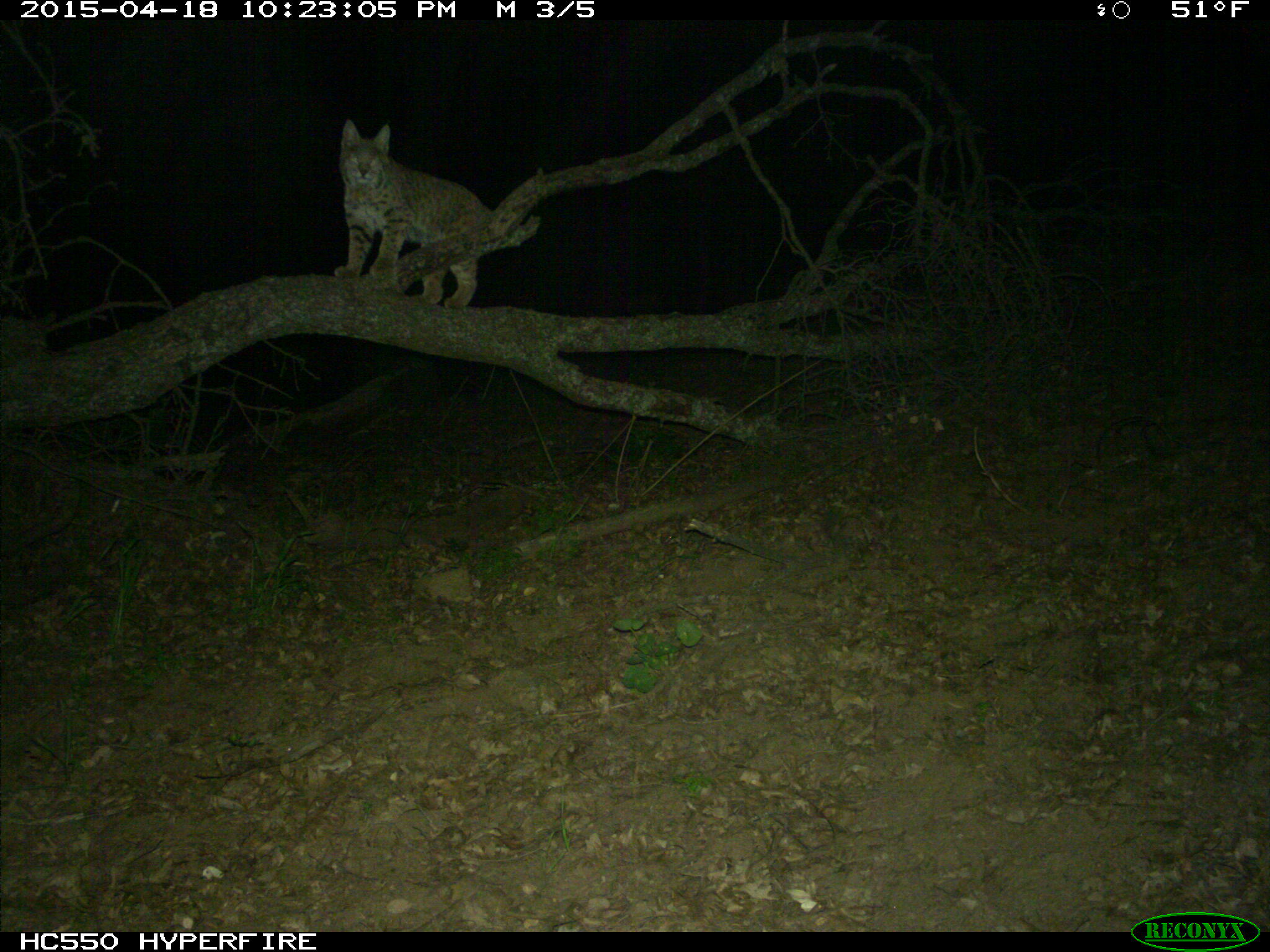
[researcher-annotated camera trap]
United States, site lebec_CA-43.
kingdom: Animalia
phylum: Chordata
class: Mammalia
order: Carnivora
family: Felidae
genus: Lynx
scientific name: Lynx rufus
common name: bobcat